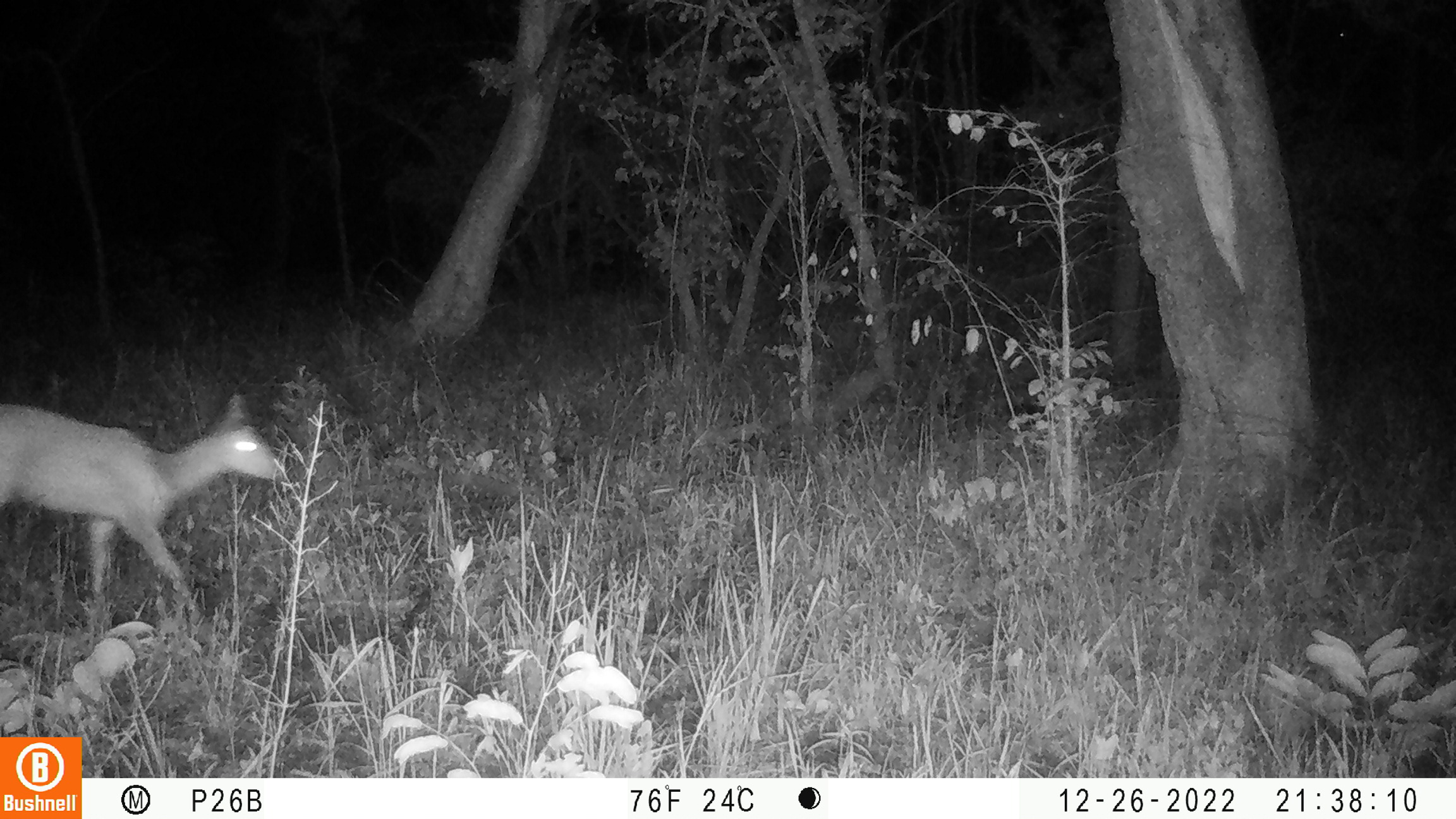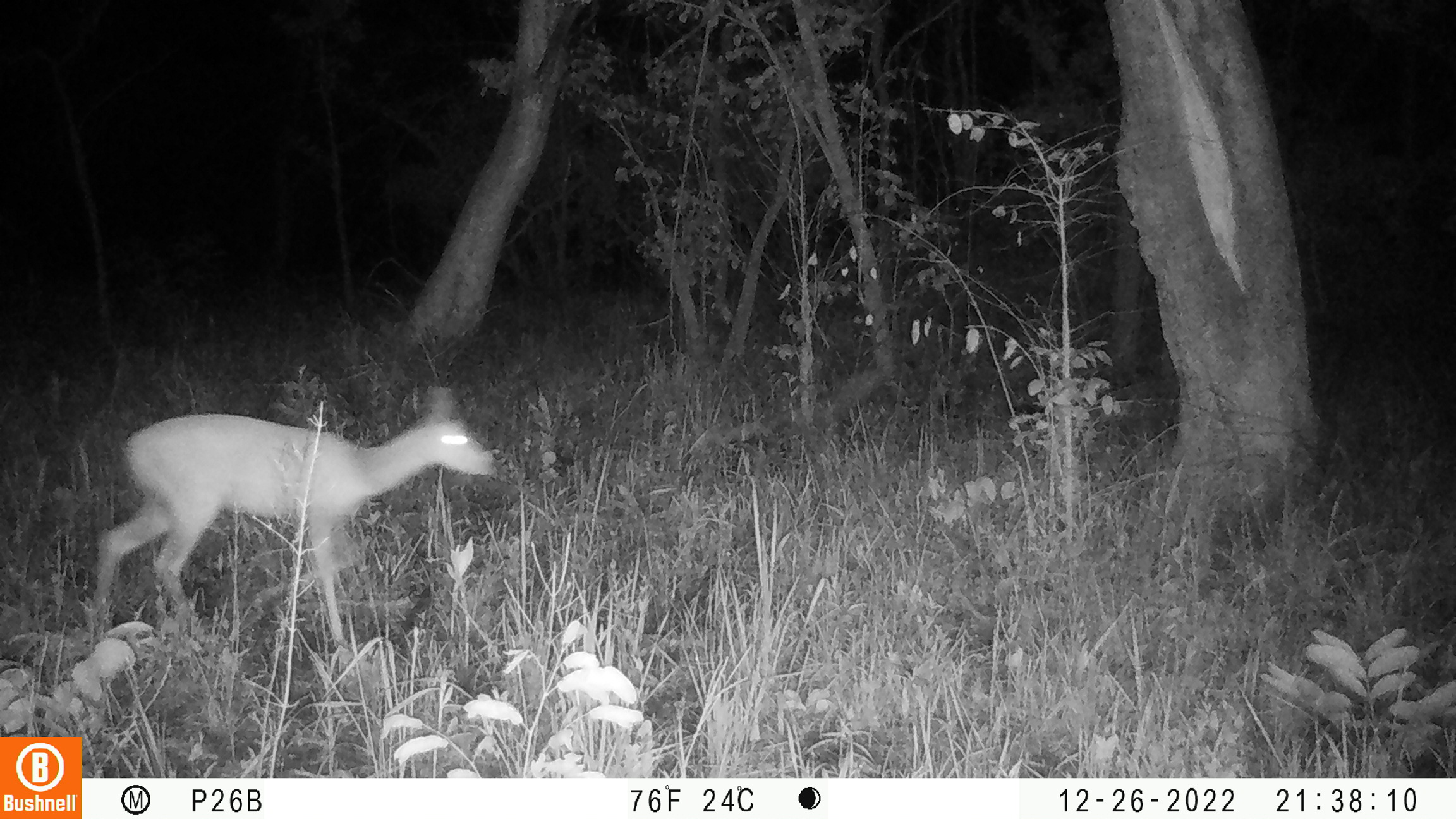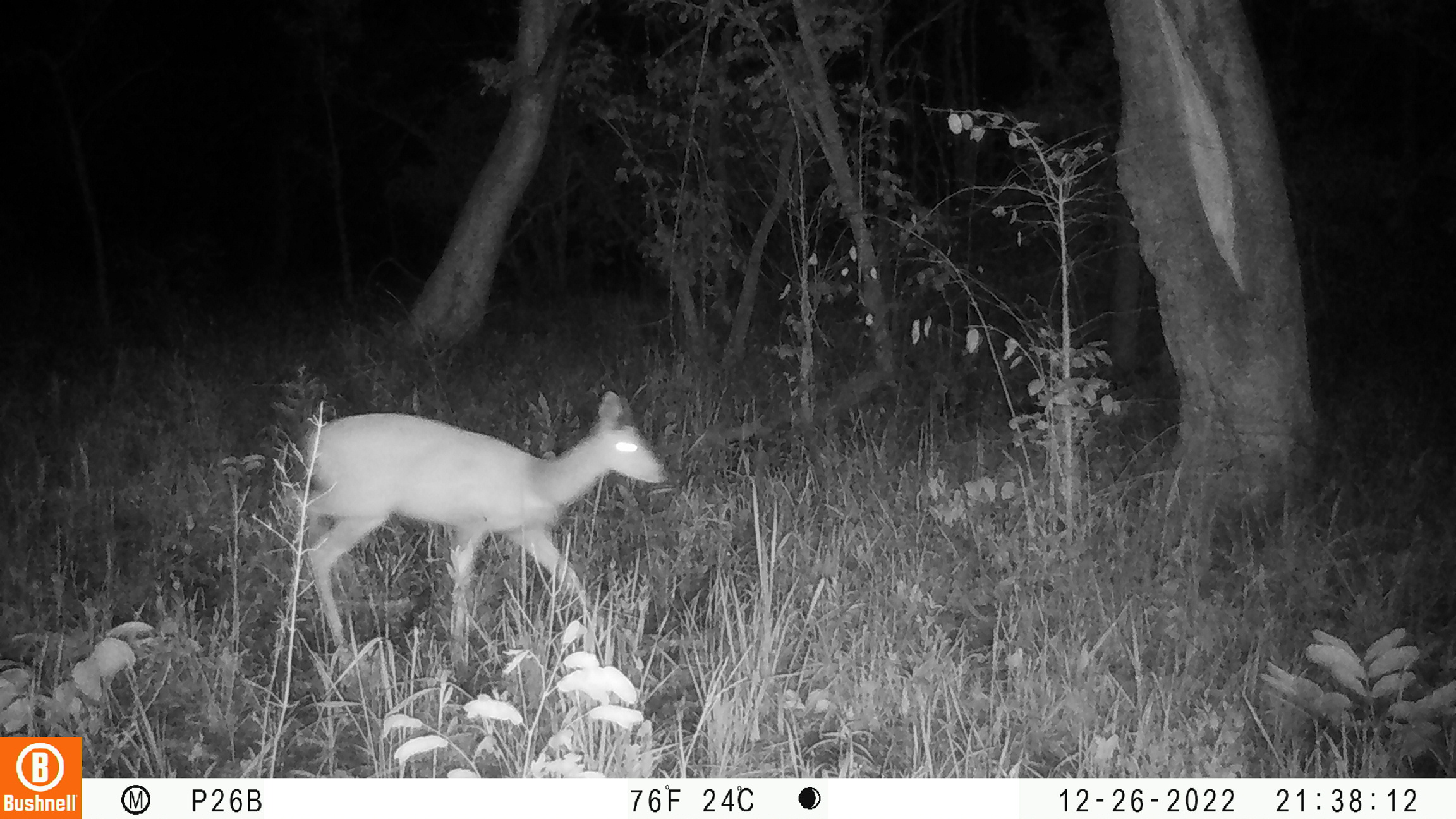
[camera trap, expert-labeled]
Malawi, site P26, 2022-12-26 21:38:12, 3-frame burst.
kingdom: Animalia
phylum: Chordata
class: Mammalia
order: Artiodactyla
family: Bovidae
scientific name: Antilopinae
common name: small antelope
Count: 1.